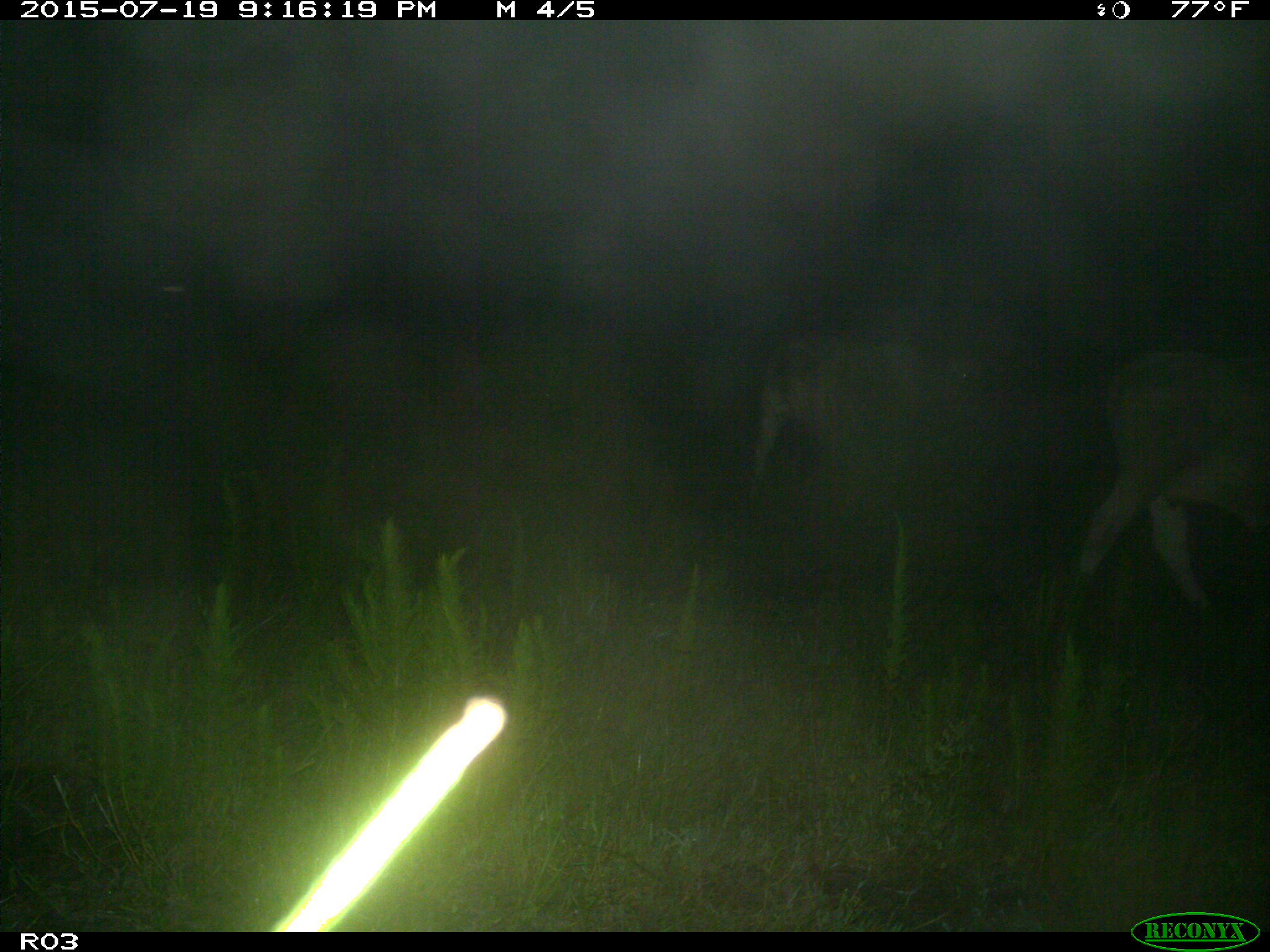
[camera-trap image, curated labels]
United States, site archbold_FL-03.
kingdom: Animalia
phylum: Chordata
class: Mammalia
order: Artiodactyla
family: Bovidae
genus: Bos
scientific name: Bos taurus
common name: domestic cow